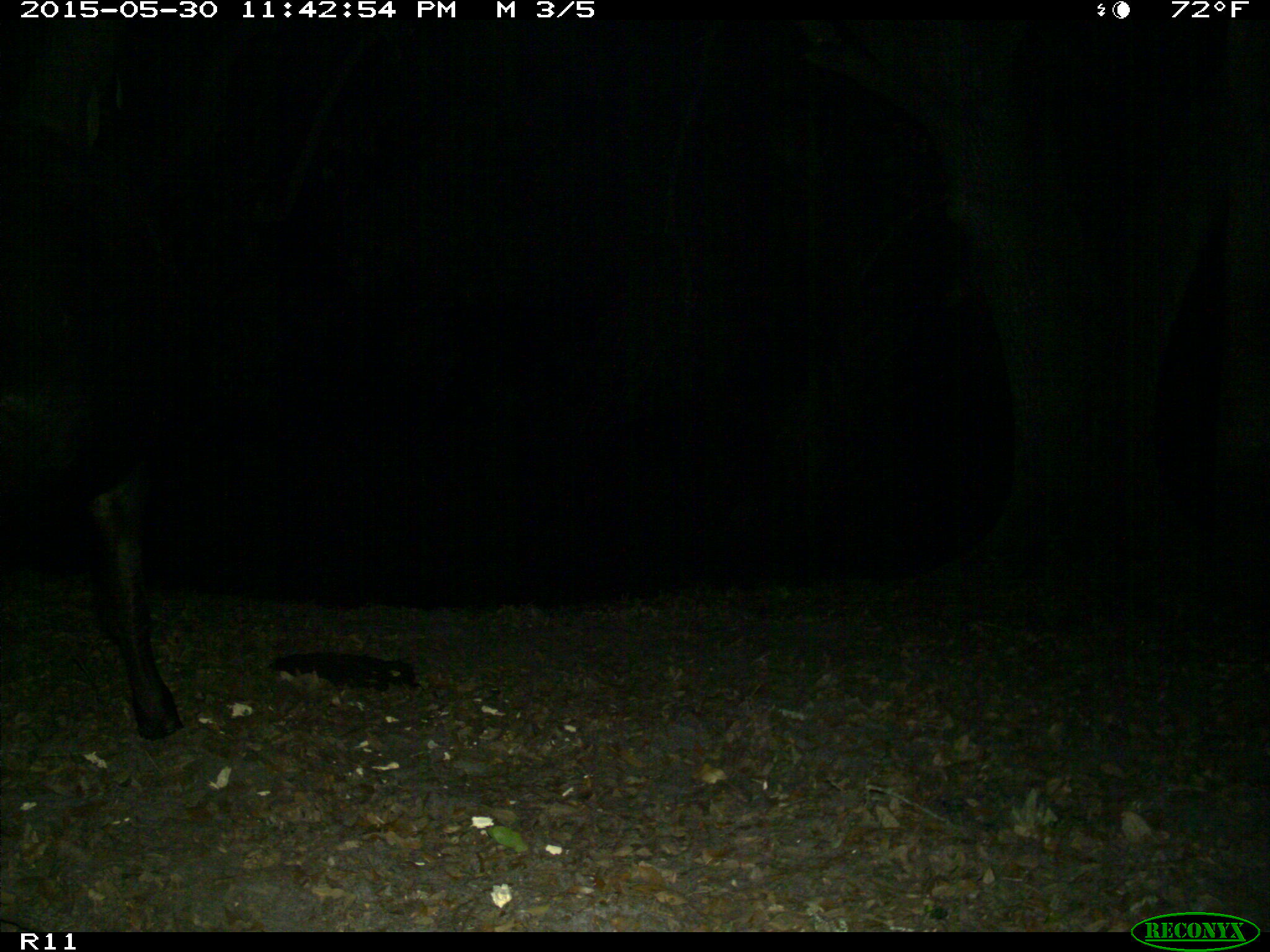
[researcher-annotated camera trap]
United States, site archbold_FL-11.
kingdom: Animalia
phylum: Chordata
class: Mammalia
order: Artiodactyla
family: Bovidae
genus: Bos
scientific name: Bos taurus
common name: domestic cow